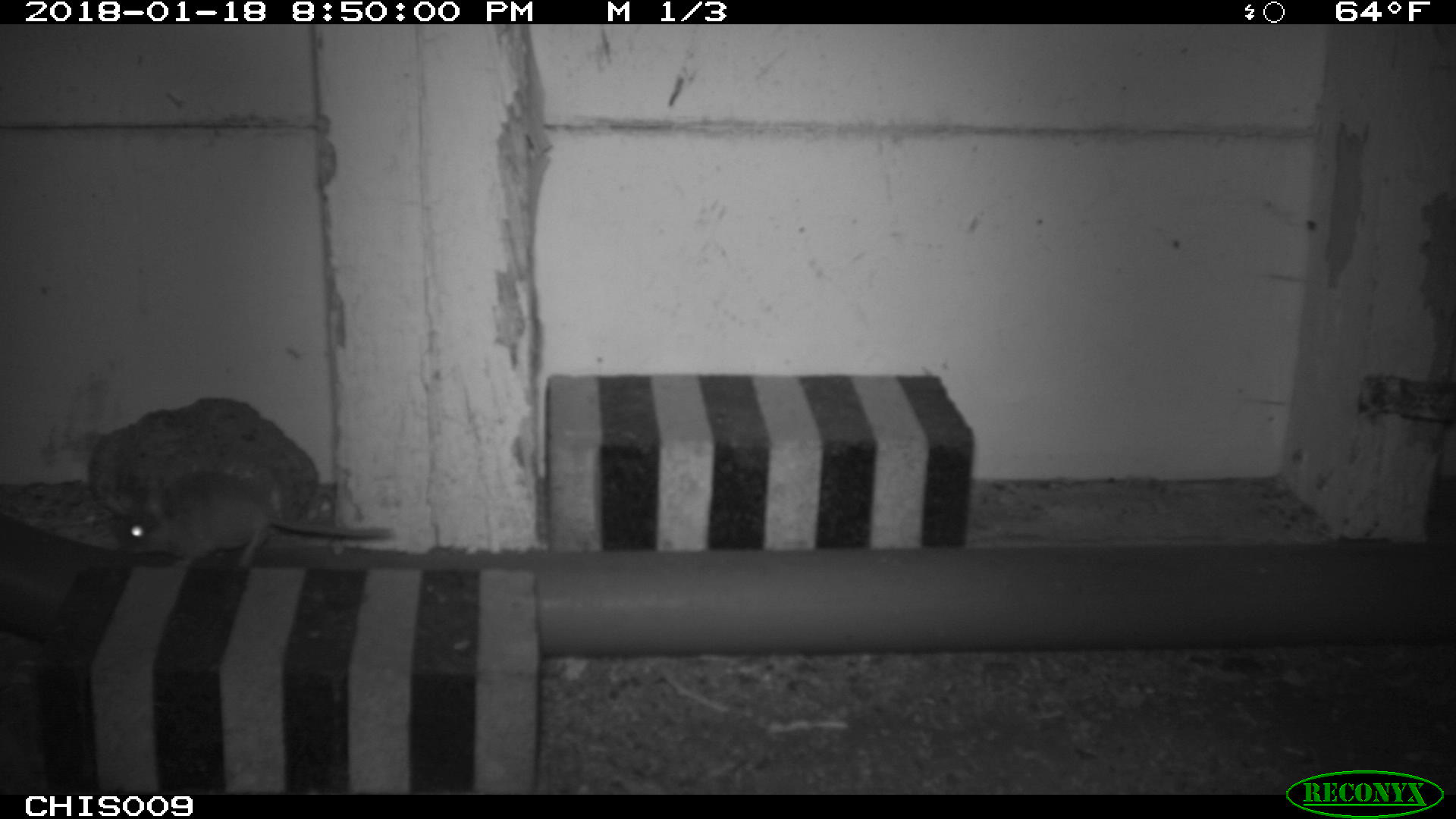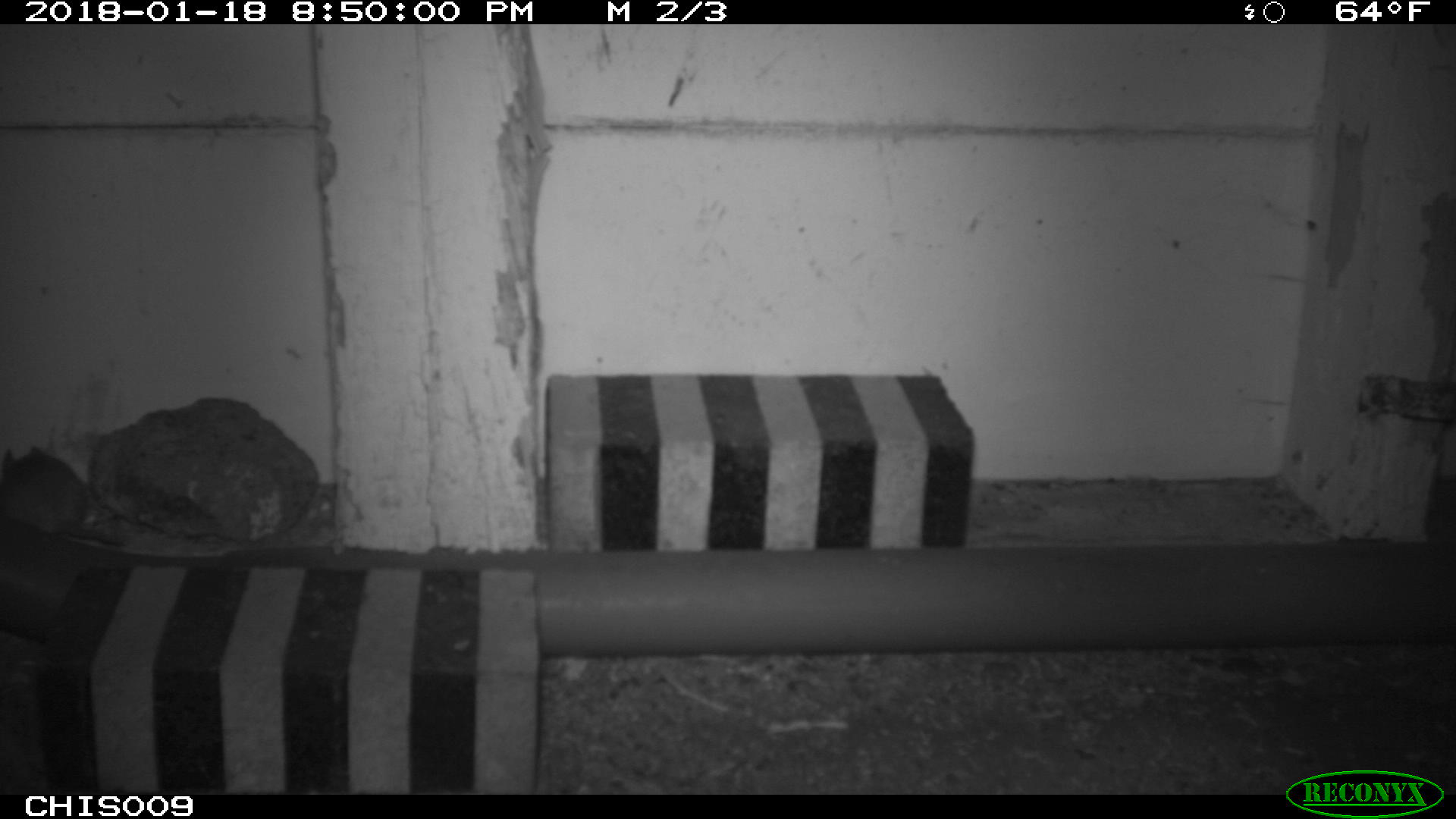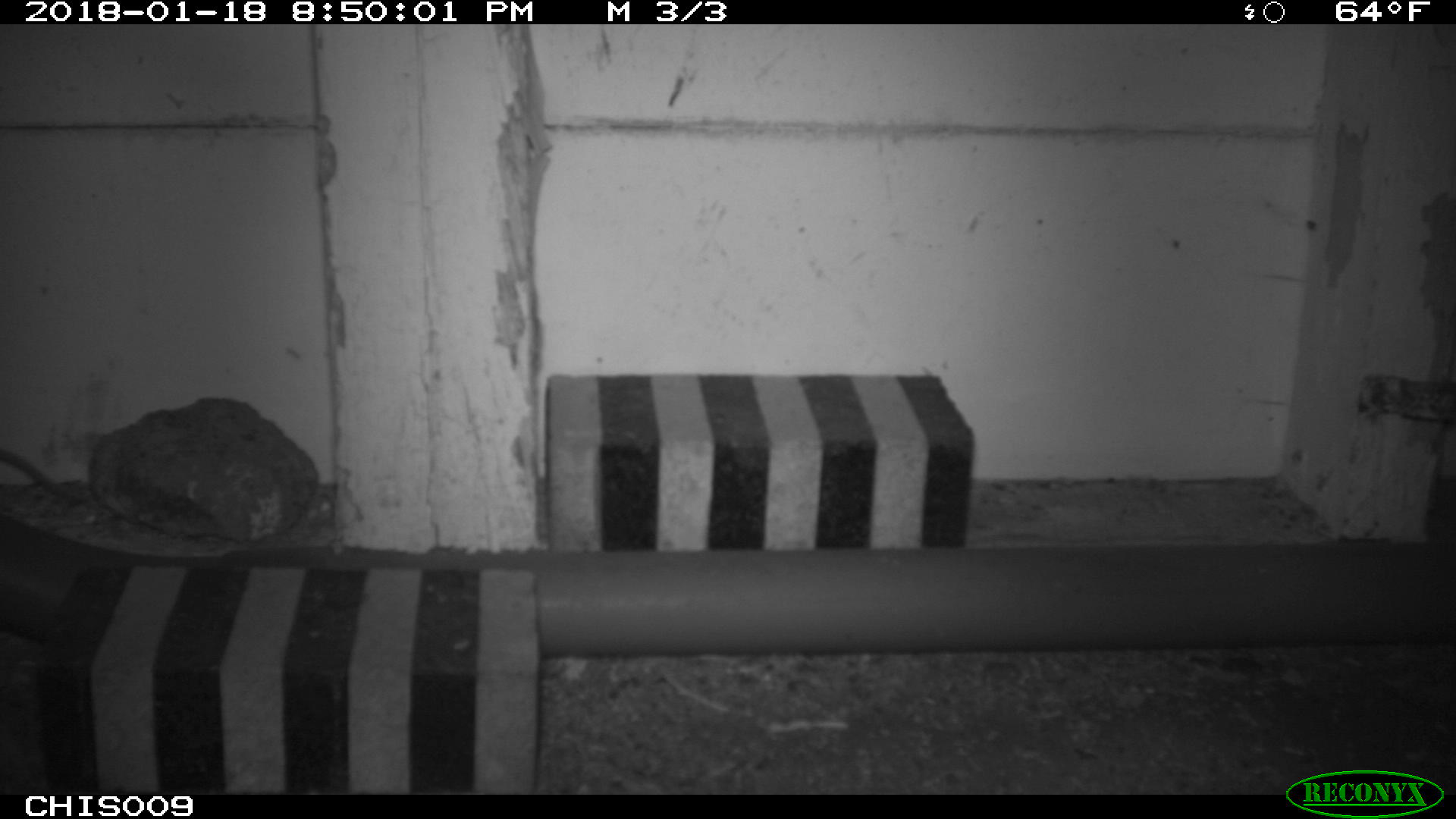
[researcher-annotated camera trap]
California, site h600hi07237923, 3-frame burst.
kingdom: Animalia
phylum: Chordata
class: Mammalia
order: Rodentia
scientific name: Rodentia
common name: rodent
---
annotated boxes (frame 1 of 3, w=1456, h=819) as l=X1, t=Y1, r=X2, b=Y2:
rodent: l=120, t=469, r=393, b=568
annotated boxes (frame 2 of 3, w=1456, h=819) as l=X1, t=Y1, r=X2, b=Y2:
rodent: l=0, t=445, r=123, b=544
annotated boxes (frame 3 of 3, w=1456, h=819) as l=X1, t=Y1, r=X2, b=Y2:
rodent: l=0, t=447, r=91, b=505